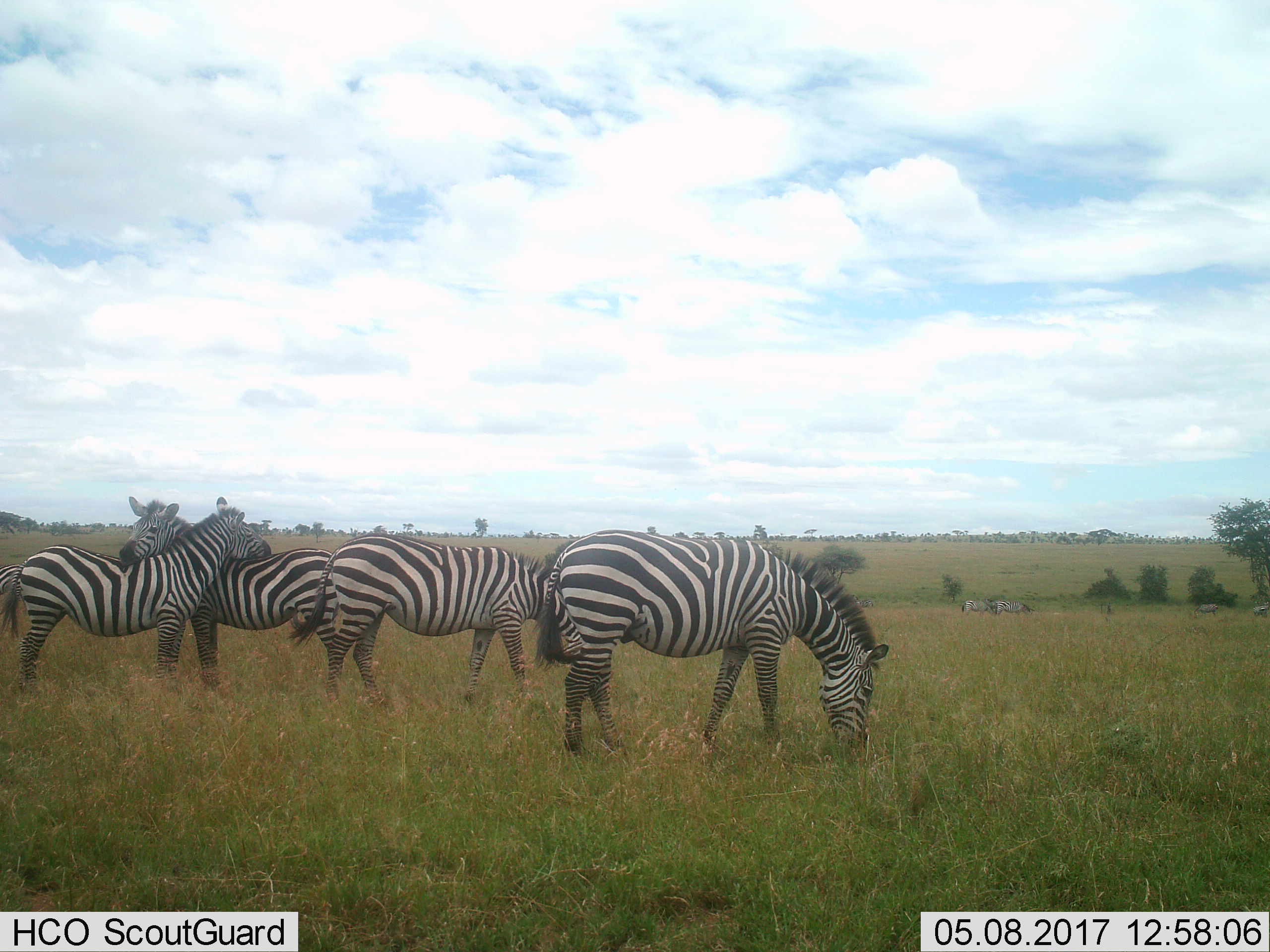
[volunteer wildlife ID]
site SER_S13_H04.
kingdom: Animalia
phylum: Chordata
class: Mammalia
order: Perissodactyla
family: Equidae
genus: Equus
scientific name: Equus quagga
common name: plains zebra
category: zebraplains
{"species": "zebraplains (plains zebra) (Equus quagga)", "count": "6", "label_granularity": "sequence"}